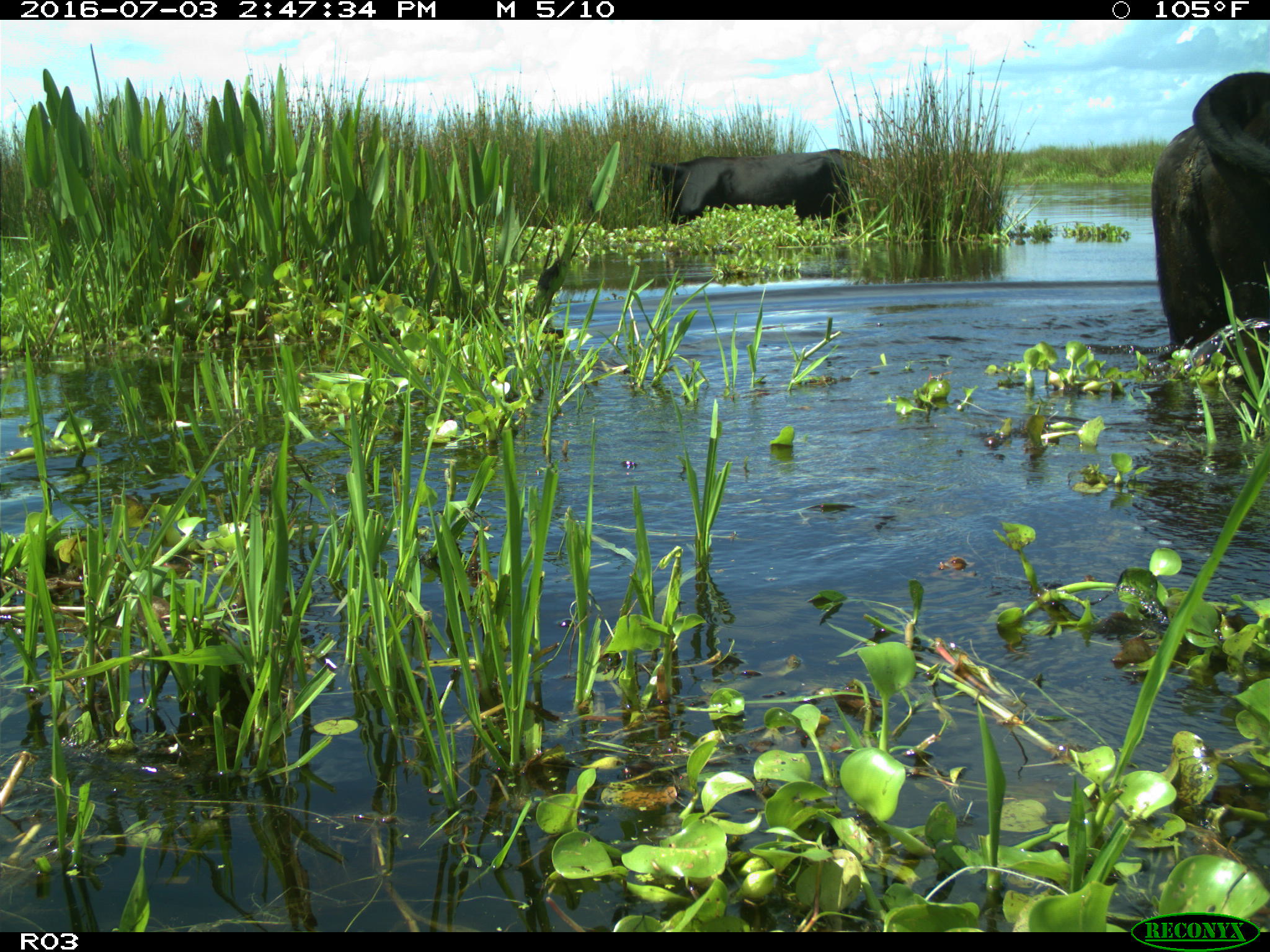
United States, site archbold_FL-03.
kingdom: Animalia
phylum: Chordata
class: Mammalia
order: Artiodactyla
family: Bovidae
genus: Bos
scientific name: Bos taurus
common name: domestic cow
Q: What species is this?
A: Bos taurus (domestic cow).